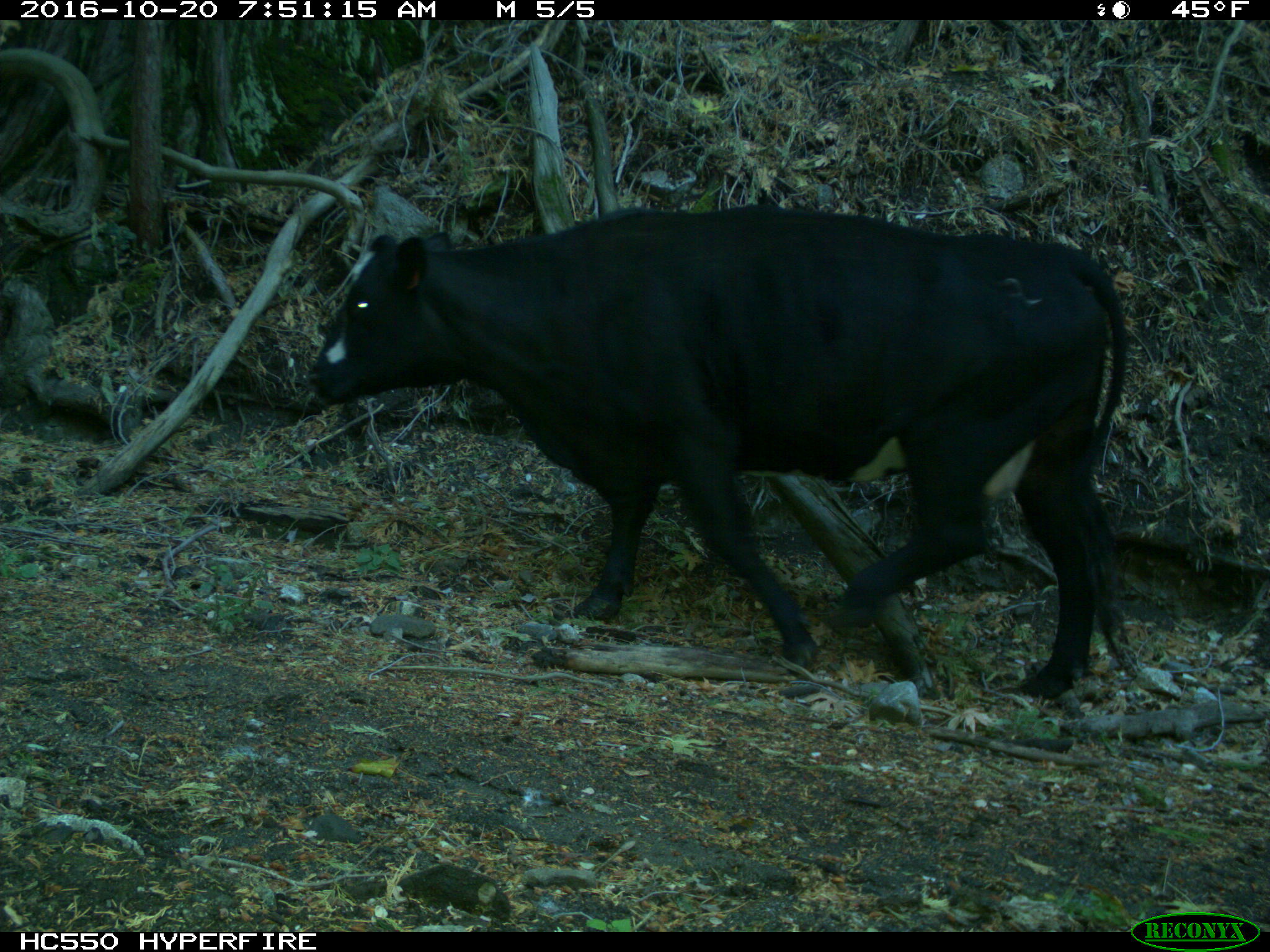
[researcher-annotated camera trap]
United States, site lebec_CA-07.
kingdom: Animalia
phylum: Chordata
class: Mammalia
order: Artiodactyla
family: Bovidae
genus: Bos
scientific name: Bos taurus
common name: domestic cow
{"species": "Bos taurus (domestic cow)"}